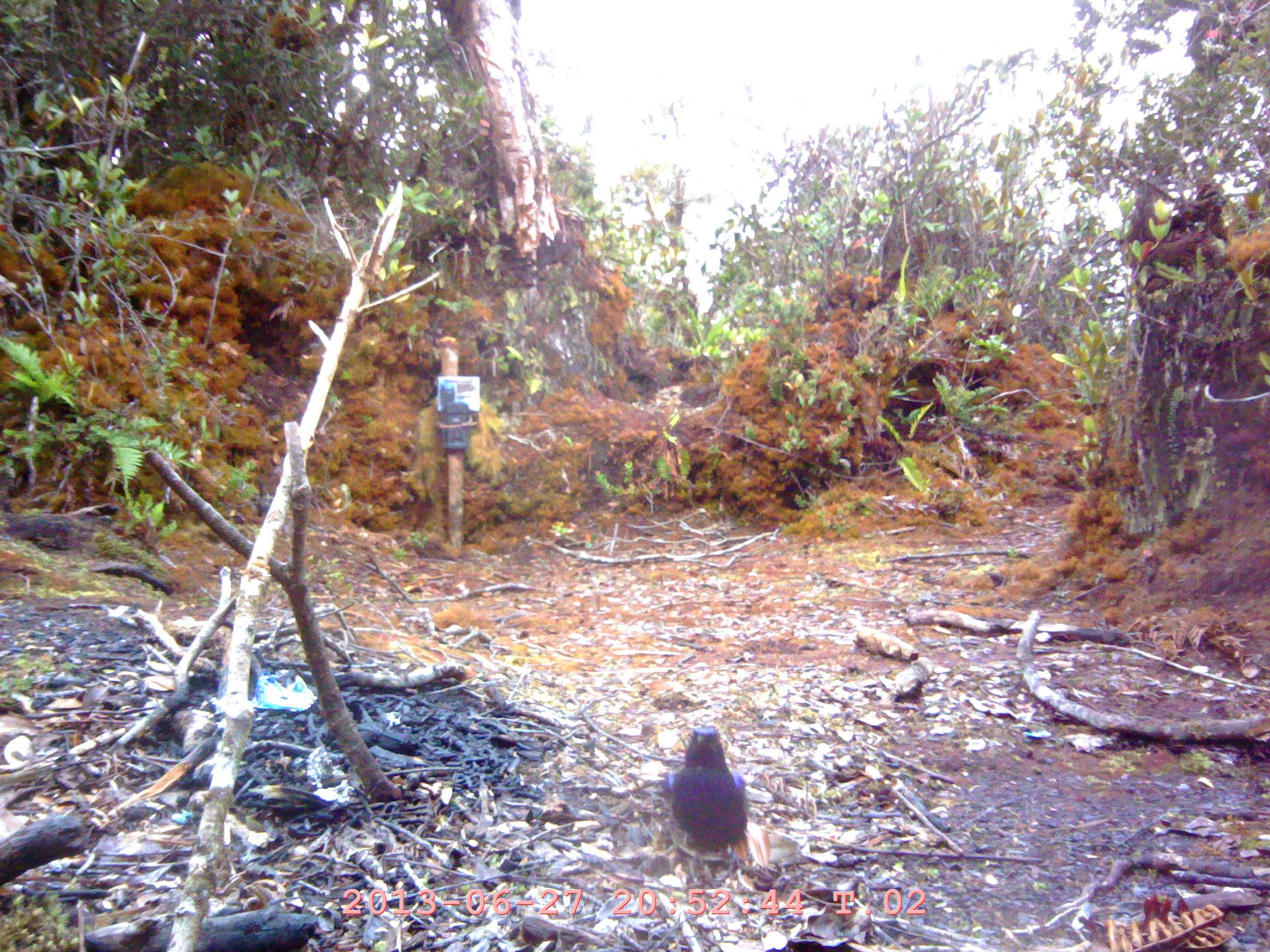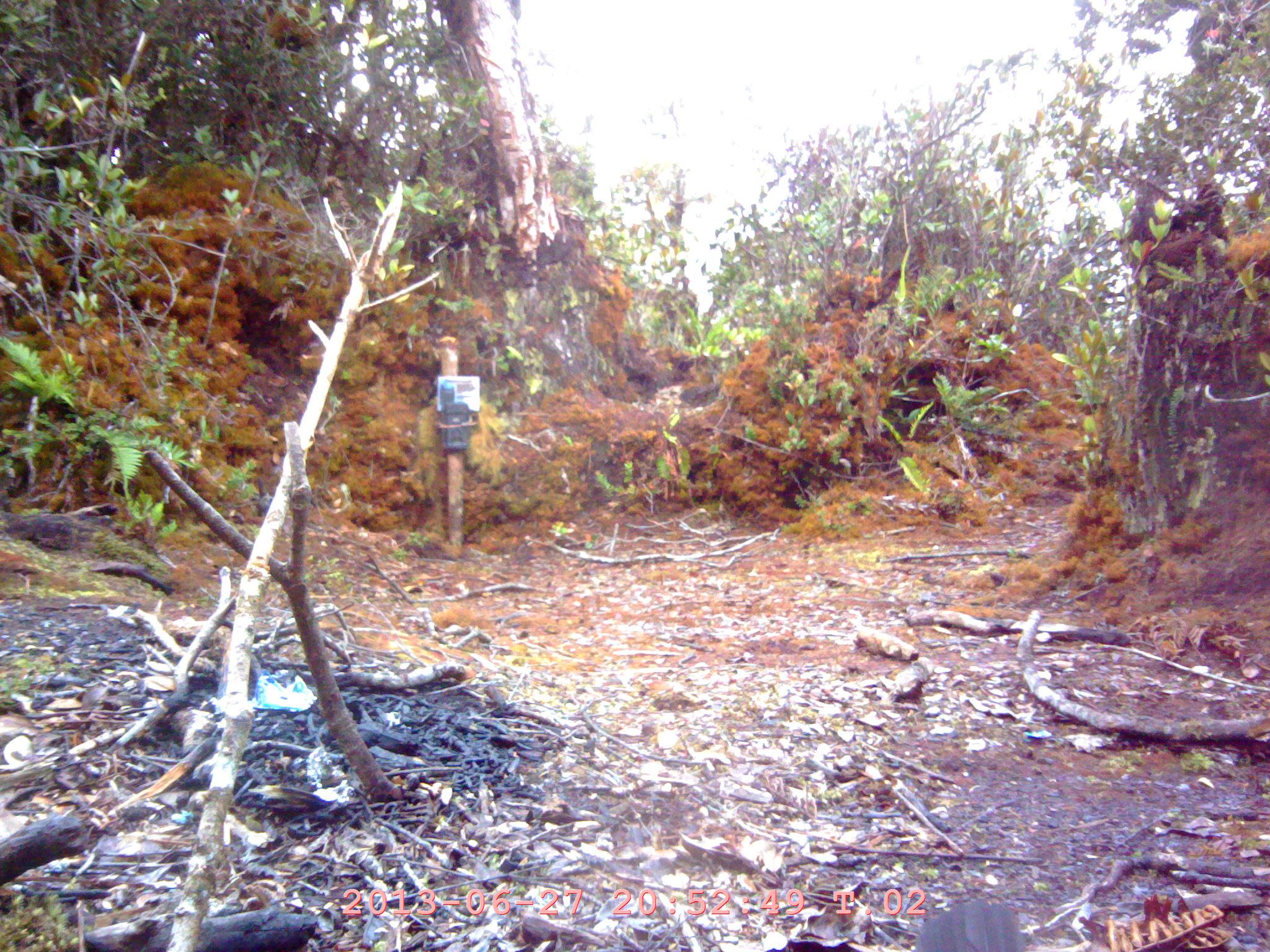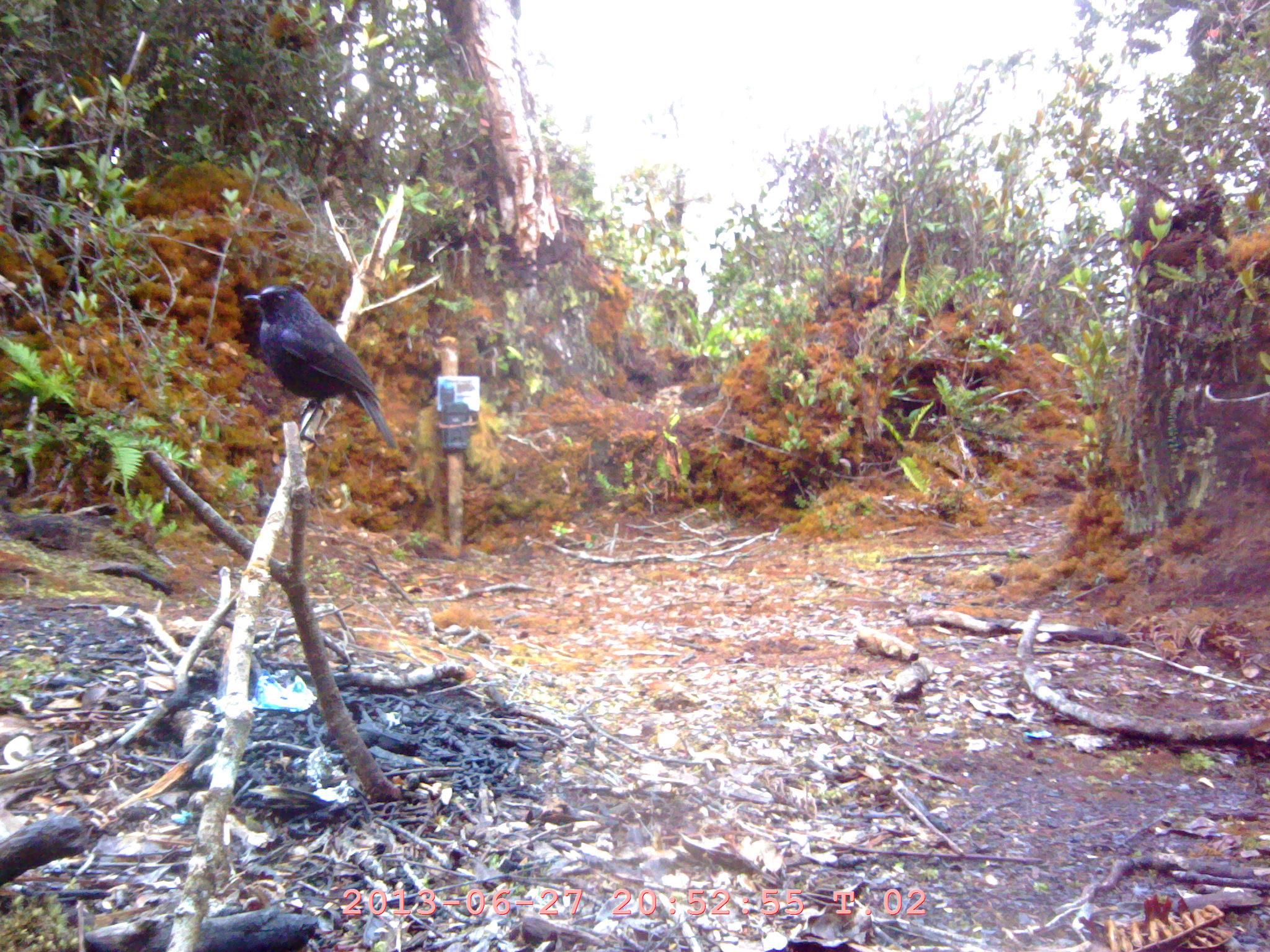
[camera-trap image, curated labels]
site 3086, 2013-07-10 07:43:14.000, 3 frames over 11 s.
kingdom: Animalia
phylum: Chordata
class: Aves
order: Passeriformes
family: Muscicapidae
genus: Myophonus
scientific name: Myophonus glaucinus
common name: javan whistling thrush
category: myiophoneus glaucinus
Myiophoneus glaucinus (javan whistling thrush) (Myophonus glaucinus), count 1.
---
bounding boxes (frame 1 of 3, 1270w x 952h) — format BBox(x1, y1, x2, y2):
myiophoneus glaucinus: BBox(660, 725, 770, 889)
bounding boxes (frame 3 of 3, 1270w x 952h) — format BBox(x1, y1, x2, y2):
myiophoneus glaucinus: BBox(239, 282, 400, 455)